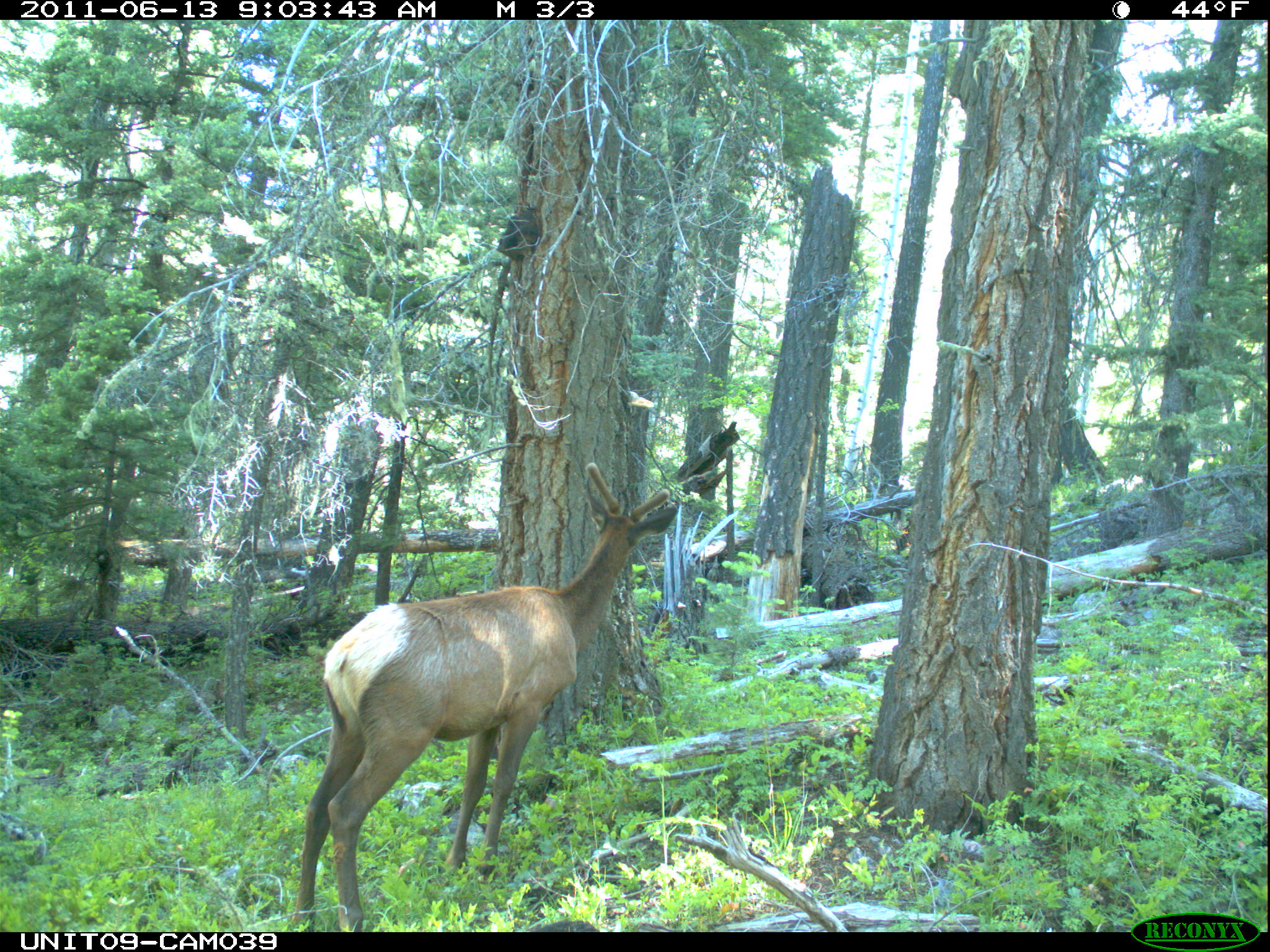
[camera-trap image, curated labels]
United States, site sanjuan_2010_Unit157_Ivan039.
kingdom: Animalia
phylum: Chordata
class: Mammalia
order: Artiodactyla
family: Cervidae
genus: Cervus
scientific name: Cervus elaphus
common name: red deer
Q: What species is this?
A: Cervus elaphus (red deer).